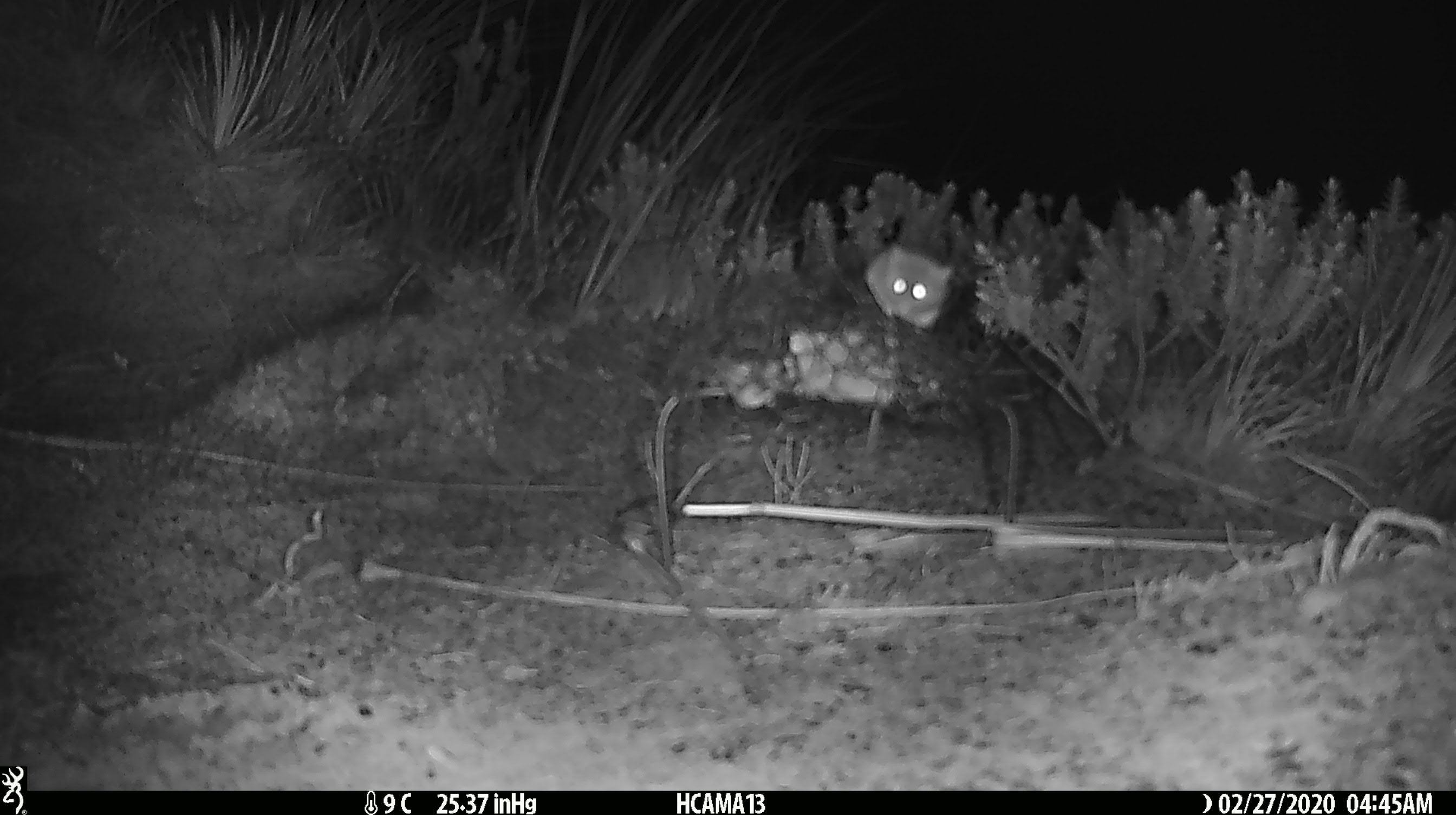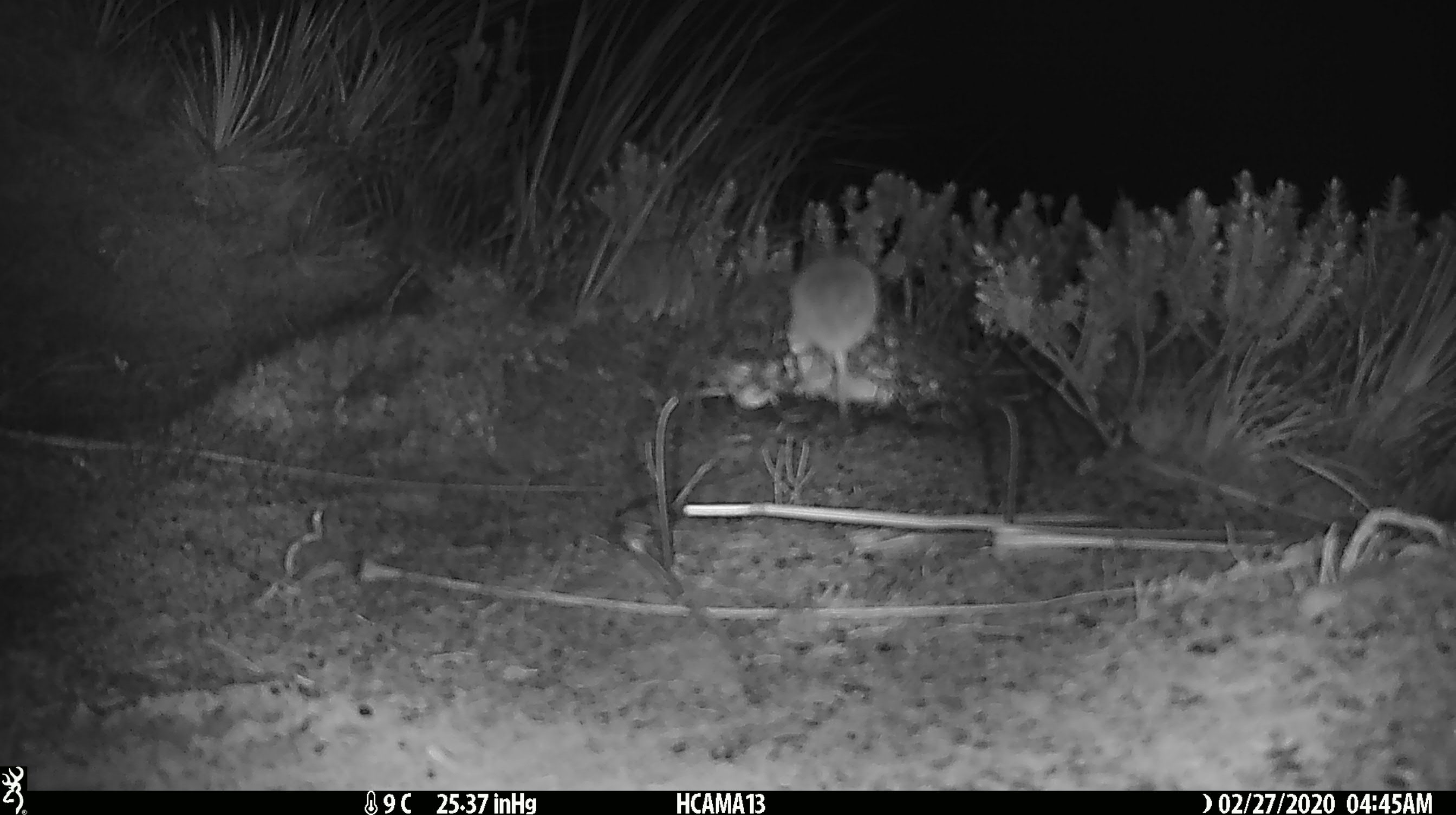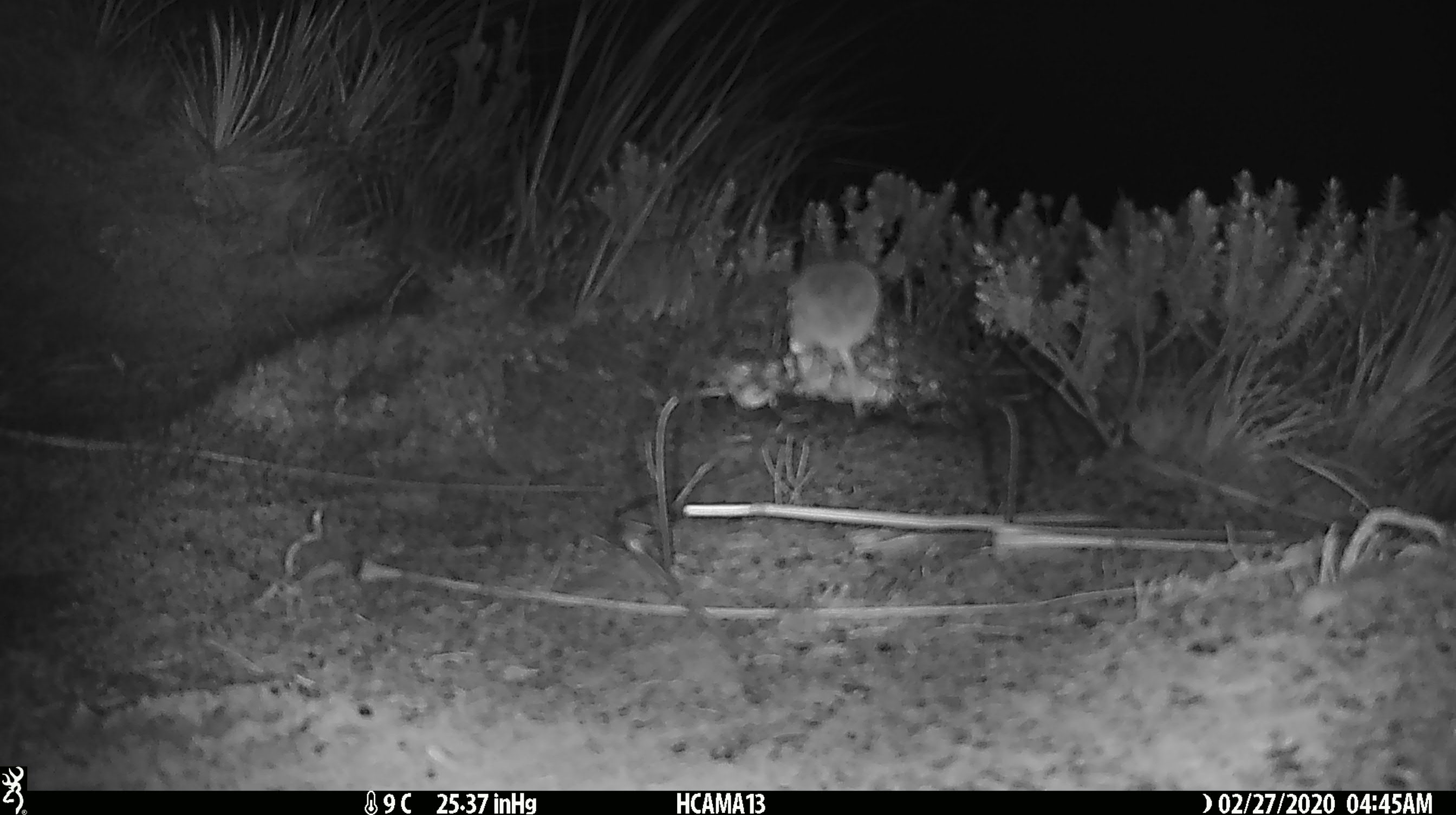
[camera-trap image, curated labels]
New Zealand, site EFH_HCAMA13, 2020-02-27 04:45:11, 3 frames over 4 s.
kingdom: Animalia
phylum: Chordata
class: Mammalia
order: Rodentia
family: Muridae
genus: Mus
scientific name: Mus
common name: mouse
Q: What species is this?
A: Mouse (Mus).